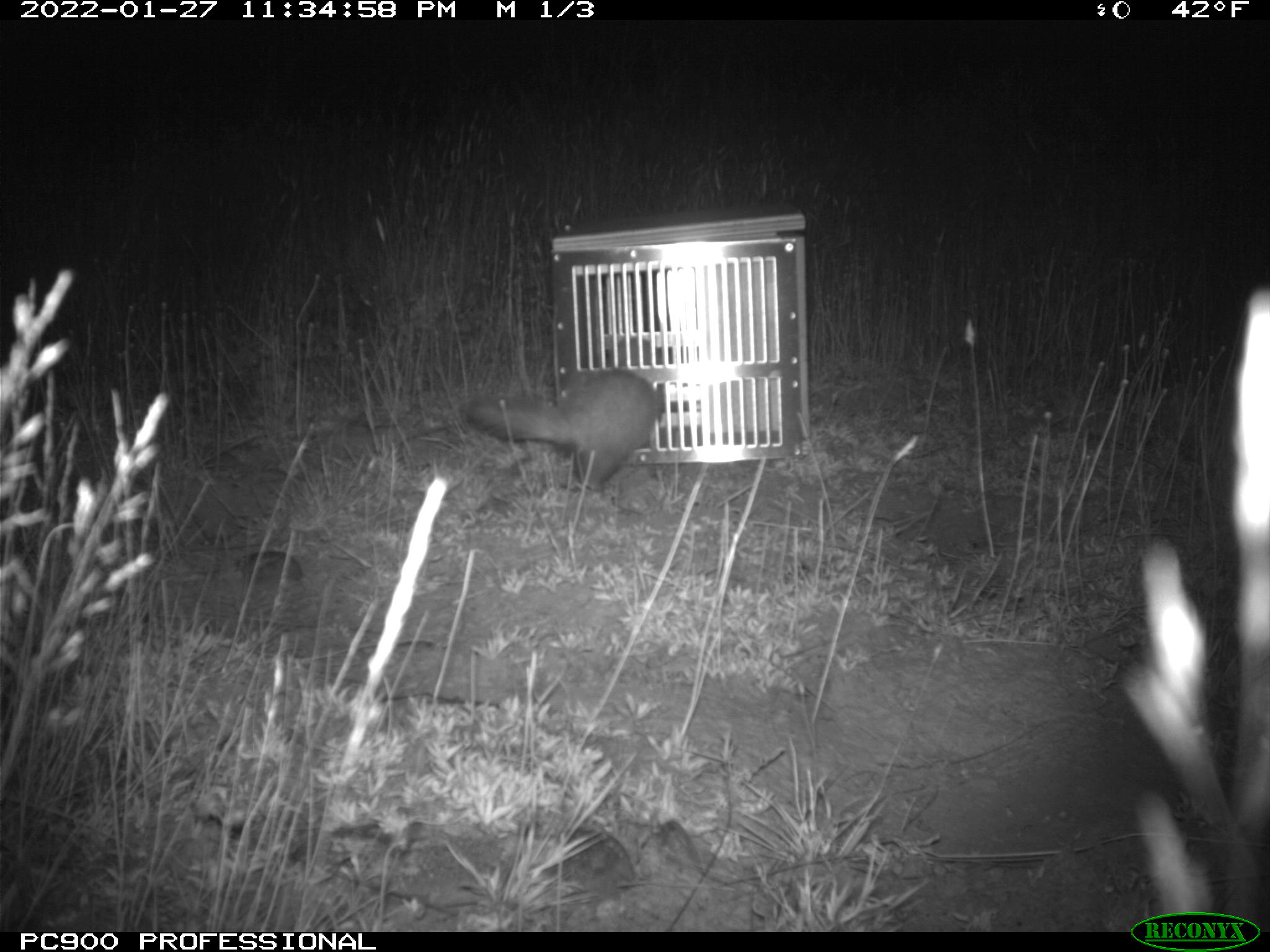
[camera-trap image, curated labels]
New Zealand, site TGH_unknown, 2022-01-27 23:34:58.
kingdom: Animalia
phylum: Chordata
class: Mammalia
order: Carnivora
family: Mustelidae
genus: Mustela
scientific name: Mustela furo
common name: ferret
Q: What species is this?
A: Ferret (Mustela furo).